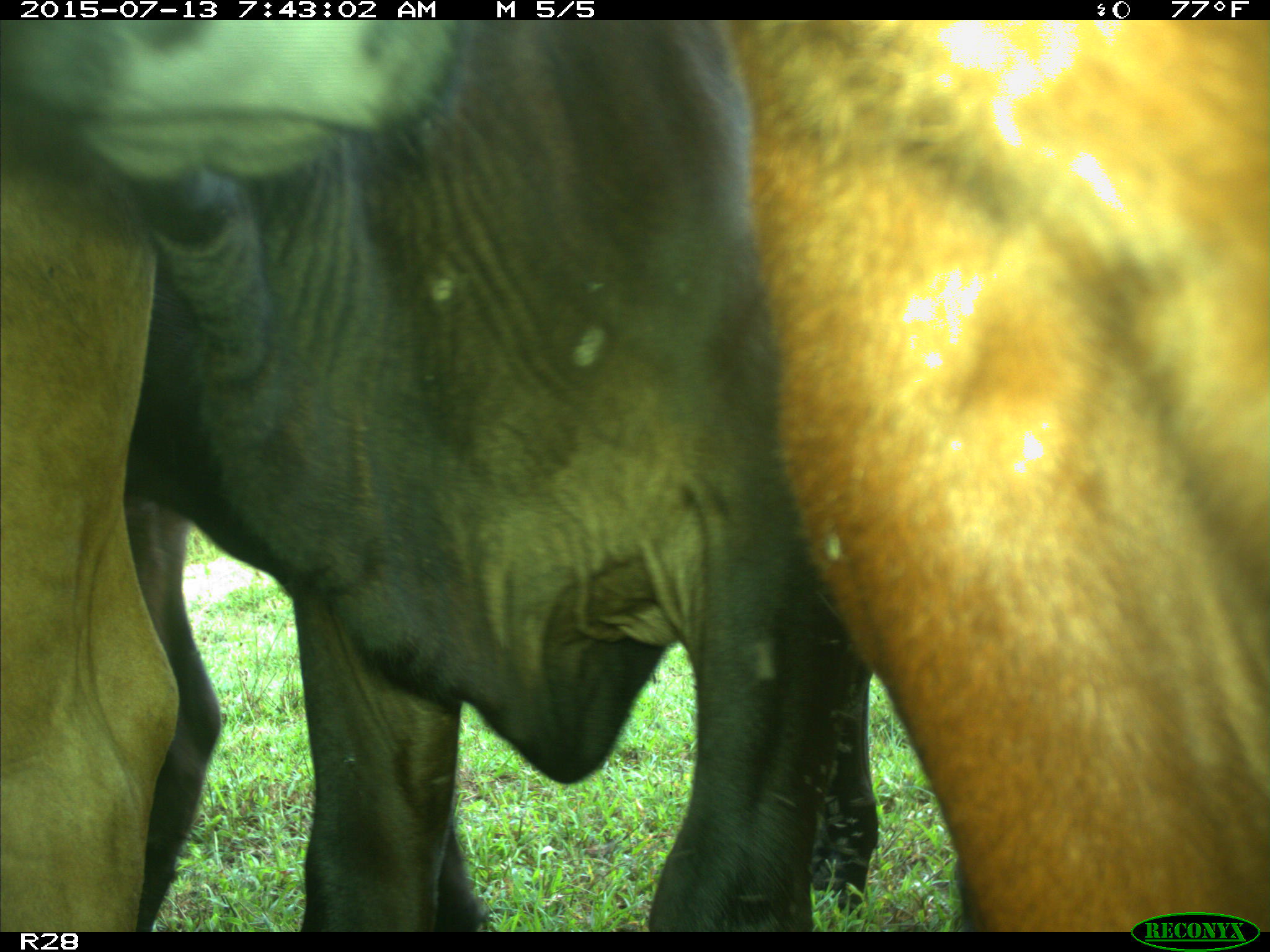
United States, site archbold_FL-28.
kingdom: Animalia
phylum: Chordata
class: Mammalia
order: Artiodactyla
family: Bovidae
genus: Bos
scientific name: Bos taurus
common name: domestic cow